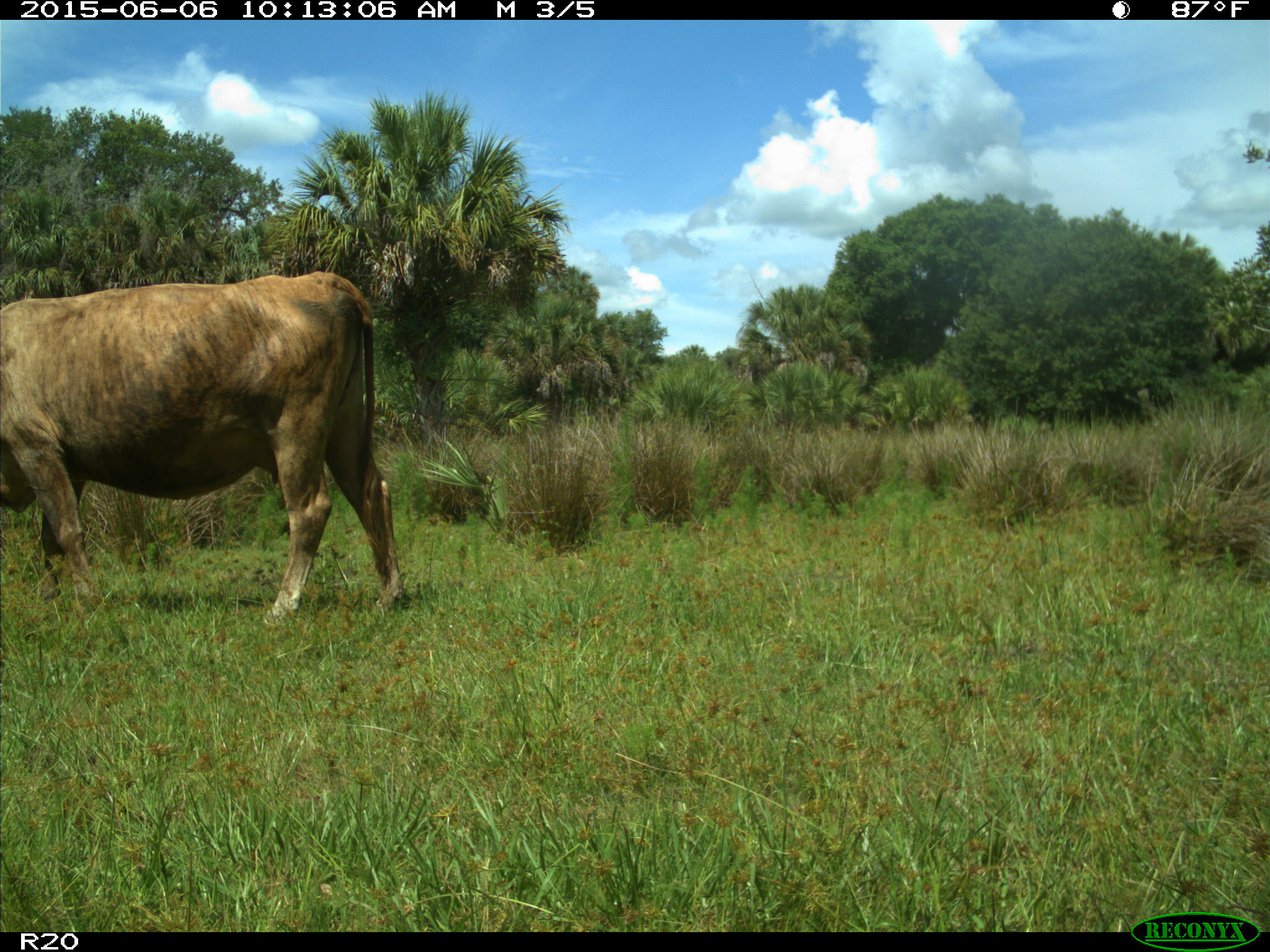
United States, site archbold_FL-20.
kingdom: Animalia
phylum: Chordata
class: Mammalia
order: Artiodactyla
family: Bovidae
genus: Bos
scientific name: Bos taurus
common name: domestic cow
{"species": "Bos taurus (domestic cow)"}